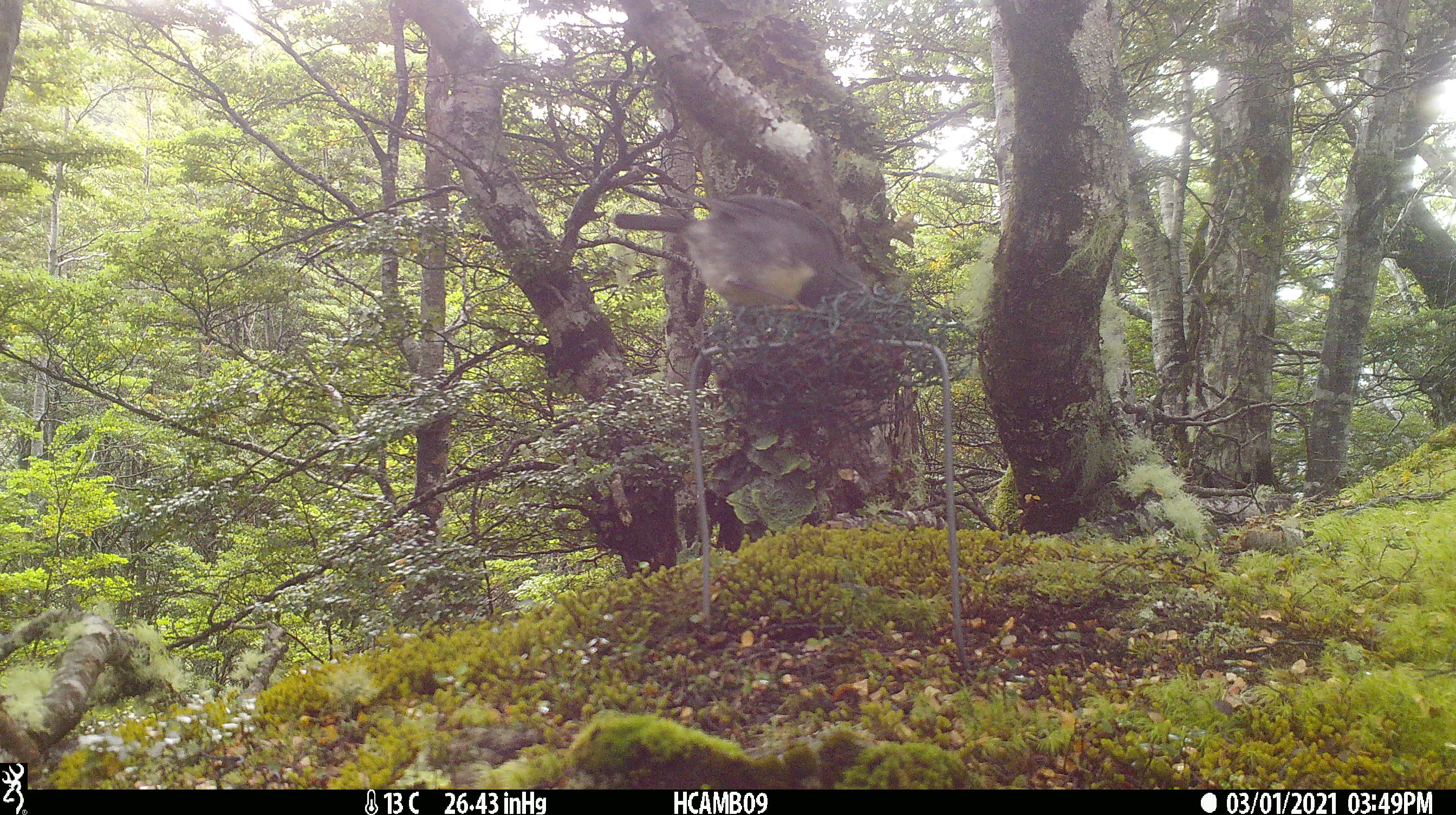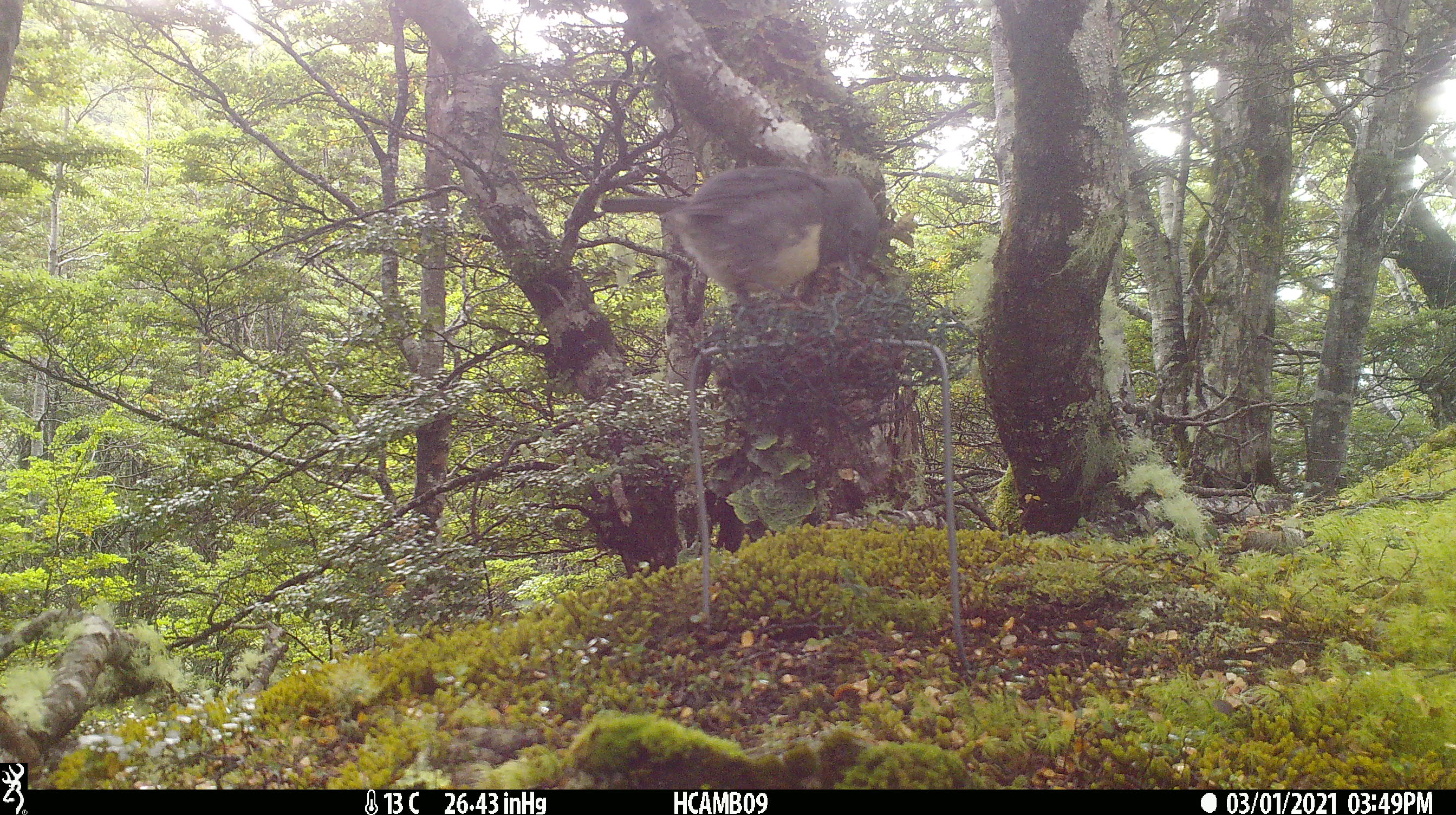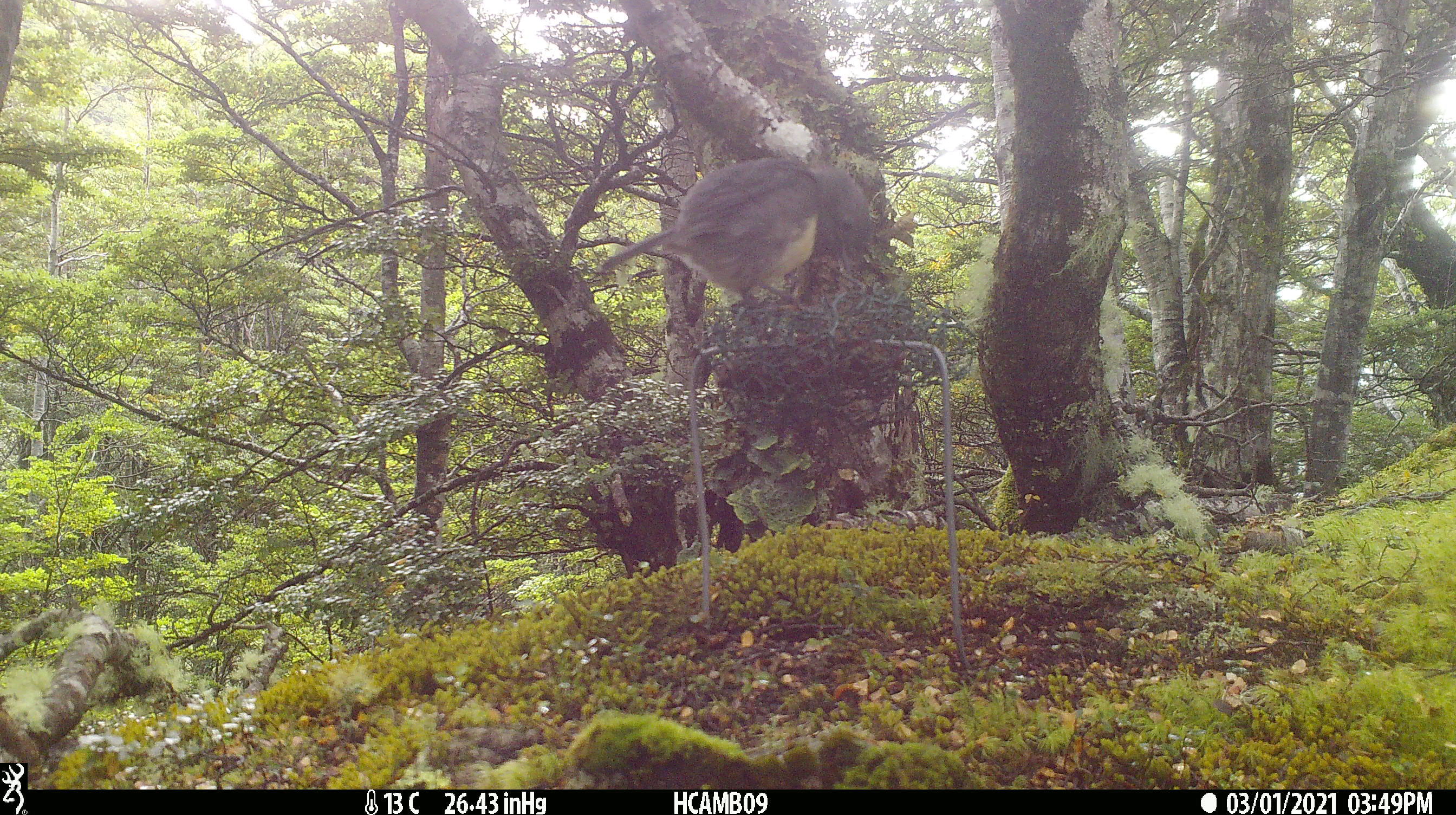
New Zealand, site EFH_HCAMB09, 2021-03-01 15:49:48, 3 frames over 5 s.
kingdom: Animalia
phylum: Chordata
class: Aves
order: Passeriformes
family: Petroicidae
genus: Petroica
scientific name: Petroica australis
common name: new zealand robin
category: robin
Robin (new zealand robin) (Petroica australis).